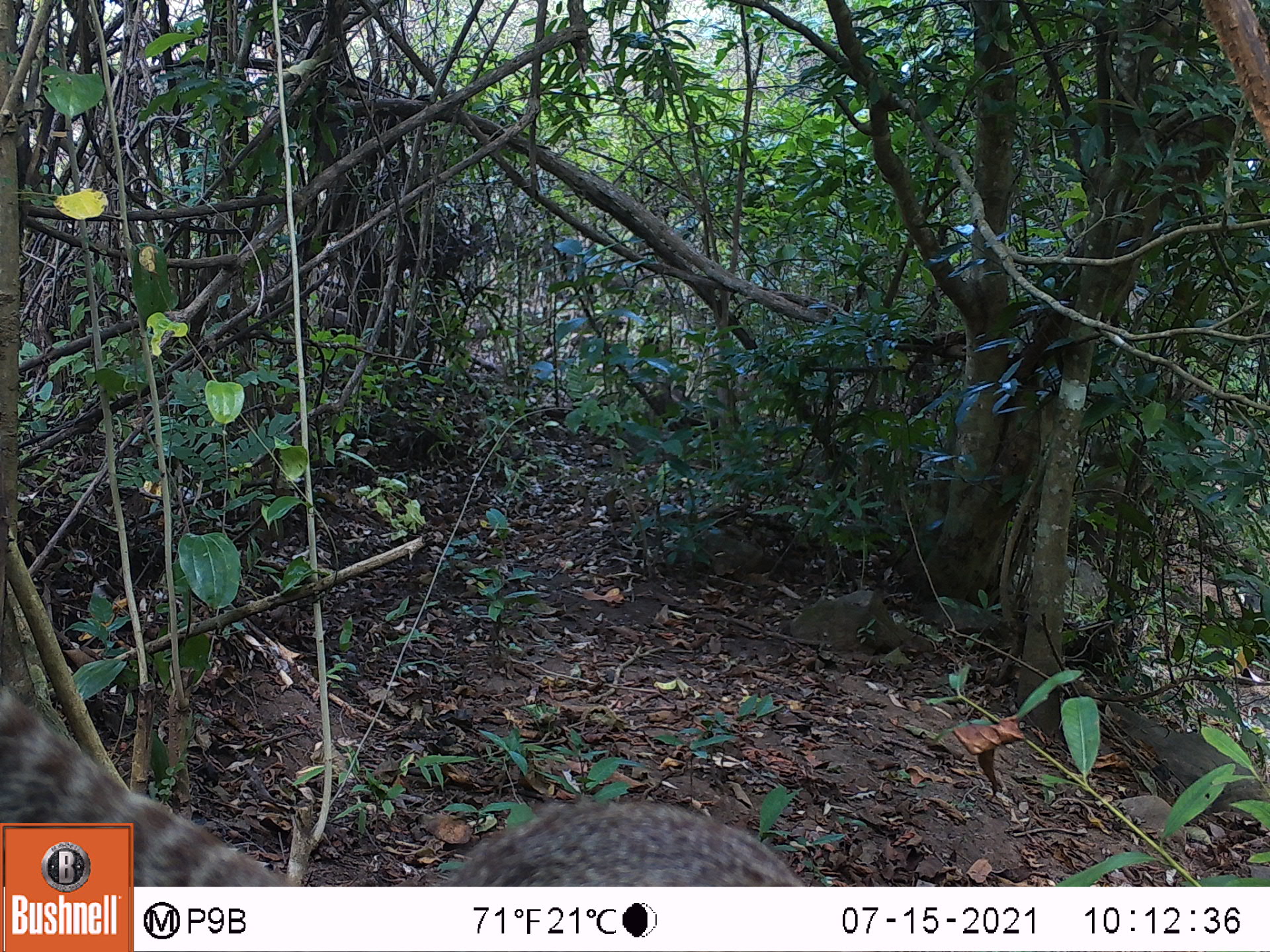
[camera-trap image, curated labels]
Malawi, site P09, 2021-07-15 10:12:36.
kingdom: Animalia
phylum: Chordata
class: Mammalia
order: Rodentia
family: Sciuridae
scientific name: Sciuridae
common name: squirrel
Squirrel (Sciuridae), count 1.